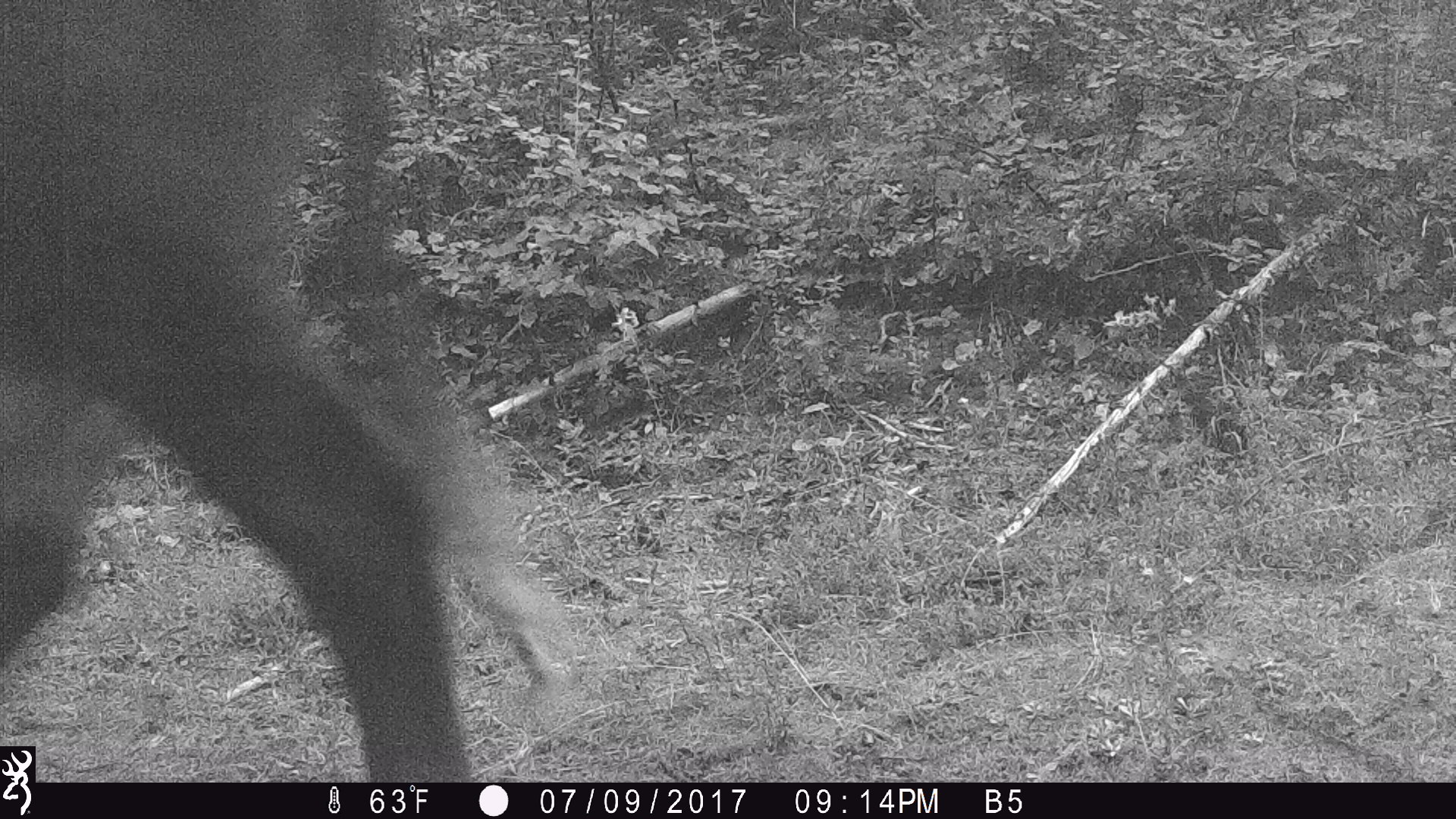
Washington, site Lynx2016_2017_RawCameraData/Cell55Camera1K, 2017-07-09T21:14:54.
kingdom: Animalia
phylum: Chordata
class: Mammalia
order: Artiodactyla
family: Bovidae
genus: Bos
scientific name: Bos taurus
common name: domestic cattle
Domestic cattle (Bos taurus). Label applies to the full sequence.